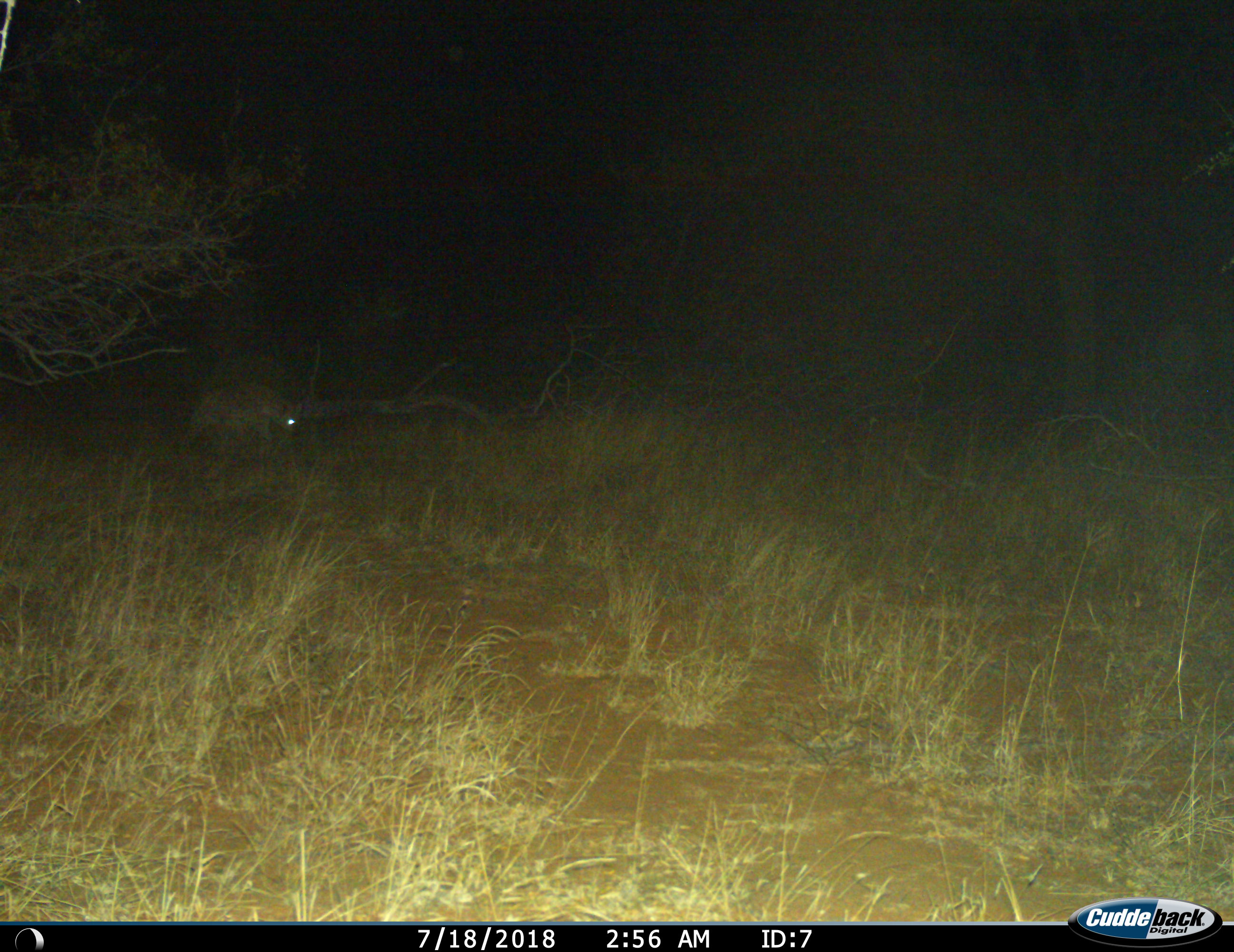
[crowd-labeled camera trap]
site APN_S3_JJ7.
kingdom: Animalia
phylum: Chordata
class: Mammalia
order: Carnivora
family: Hyaenidae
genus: Crocuta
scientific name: Crocuta crocuta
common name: spotted hyena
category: hyenaspotted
Hyenaspotted (spotted hyena) (Crocuta crocuta), count 1. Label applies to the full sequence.